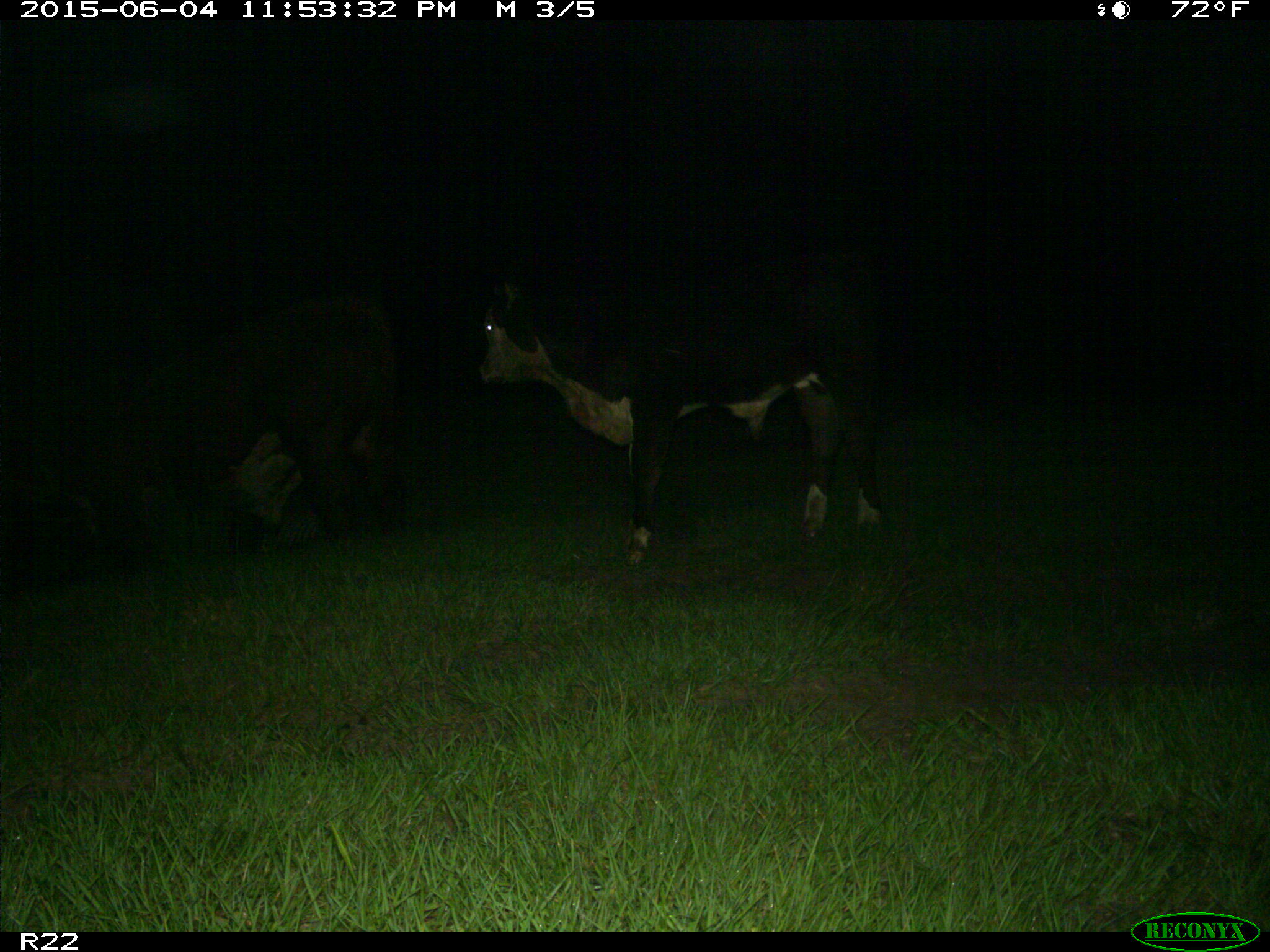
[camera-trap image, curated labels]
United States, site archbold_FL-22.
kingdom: Animalia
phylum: Chordata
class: Mammalia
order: Artiodactyla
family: Bovidae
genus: Bos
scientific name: Bos taurus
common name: domestic cow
Bos taurus (domestic cow).